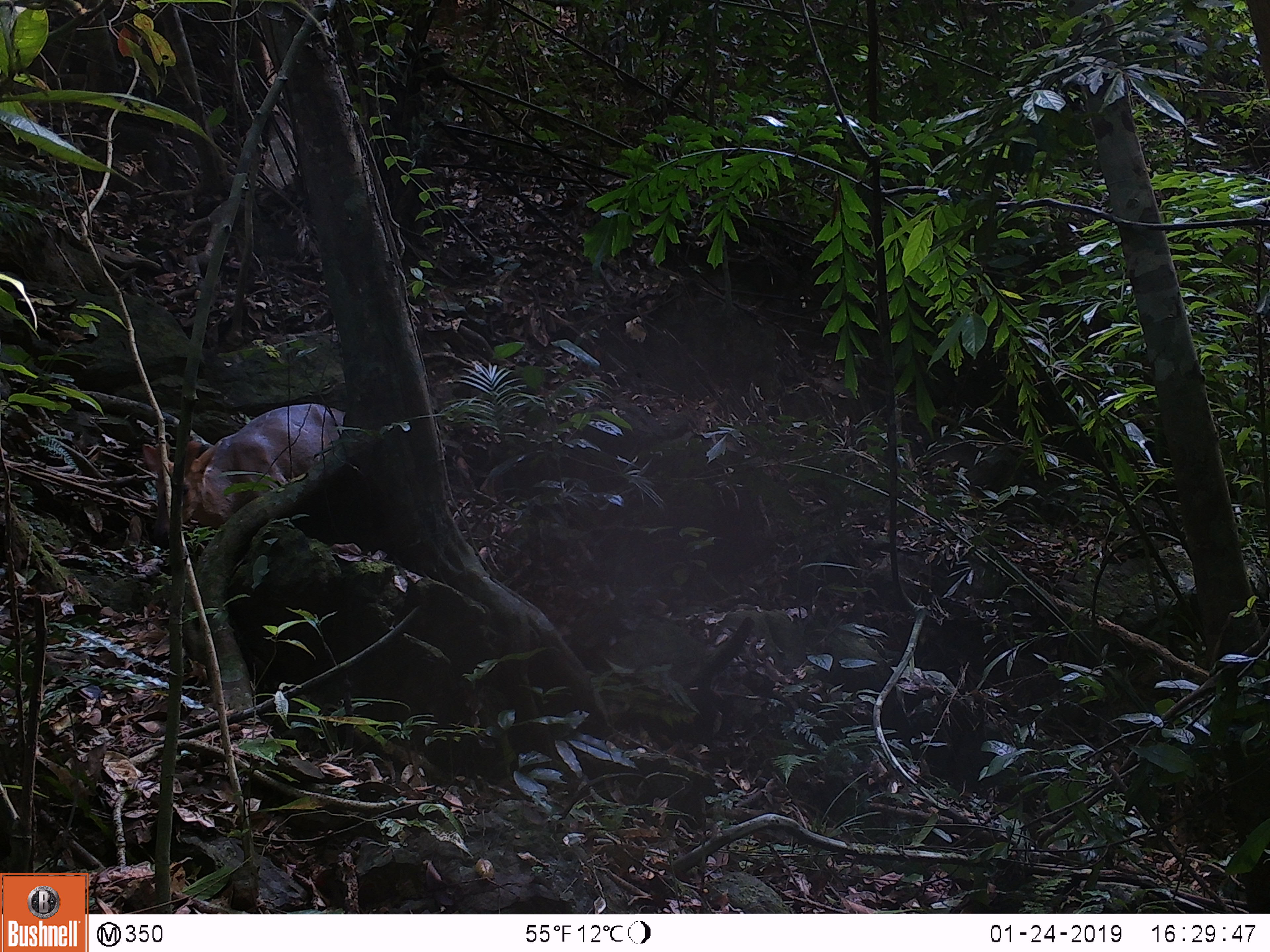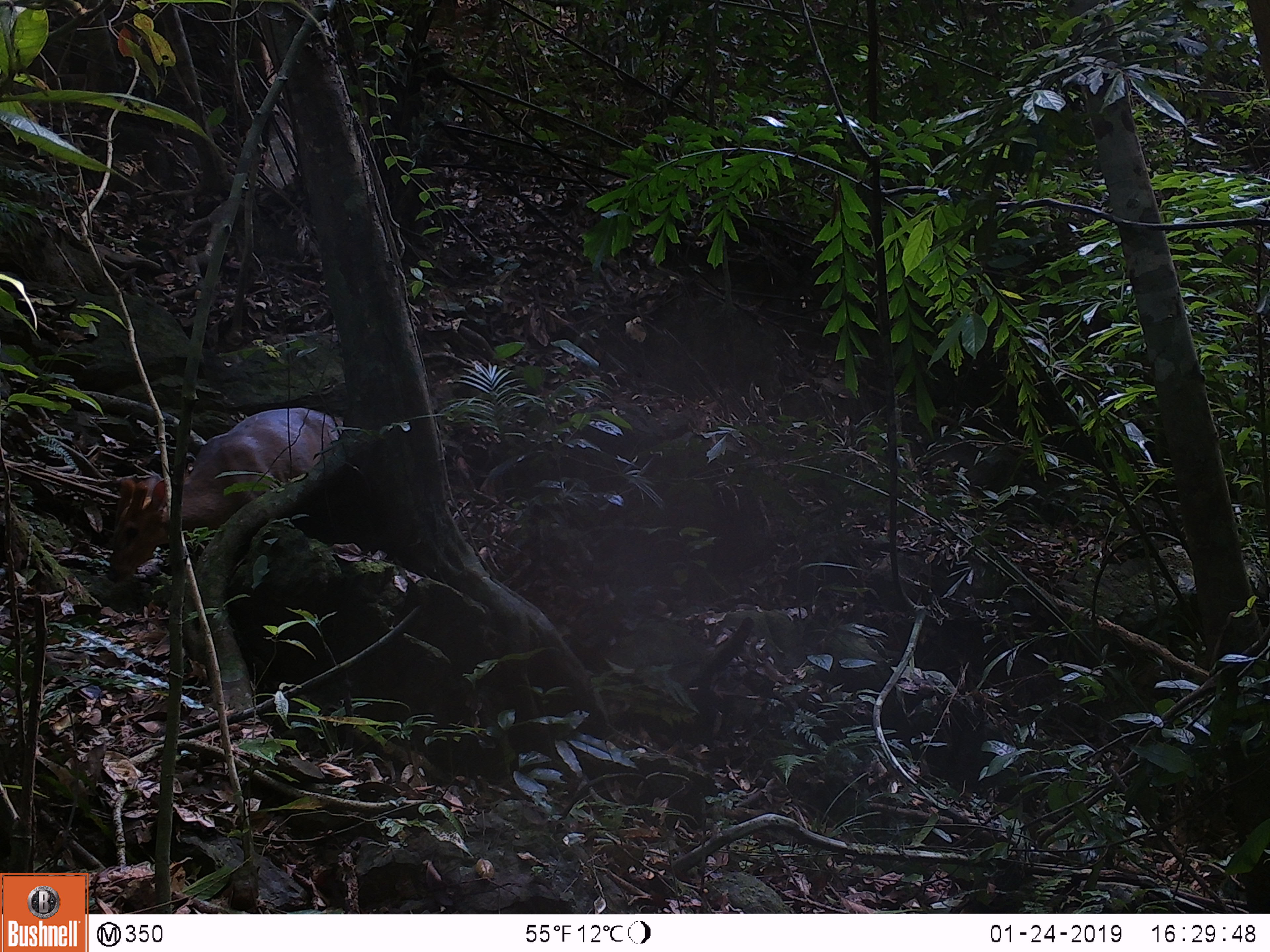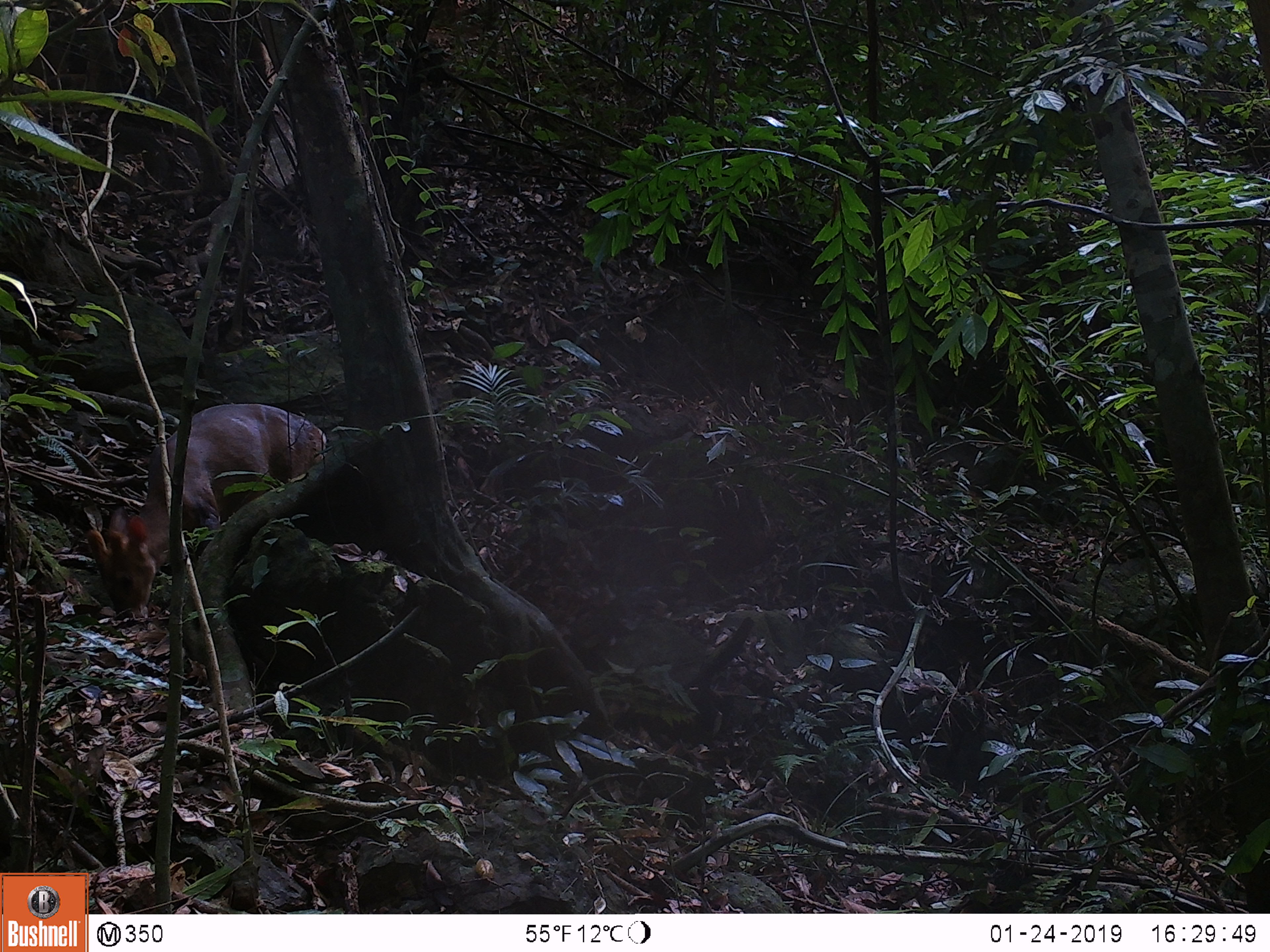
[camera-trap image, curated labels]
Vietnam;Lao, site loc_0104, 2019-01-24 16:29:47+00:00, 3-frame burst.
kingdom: Animalia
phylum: Chordata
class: Mammalia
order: Artiodactyla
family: Cervidae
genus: Muntiacus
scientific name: Muntiacus rooseveltorum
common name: roosevelt's muntjac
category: roosevelts muntjac group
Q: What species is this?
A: Roosevelts muntjac group (roosevelt's muntjac) (Muntiacus rooseveltorum).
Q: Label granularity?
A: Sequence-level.